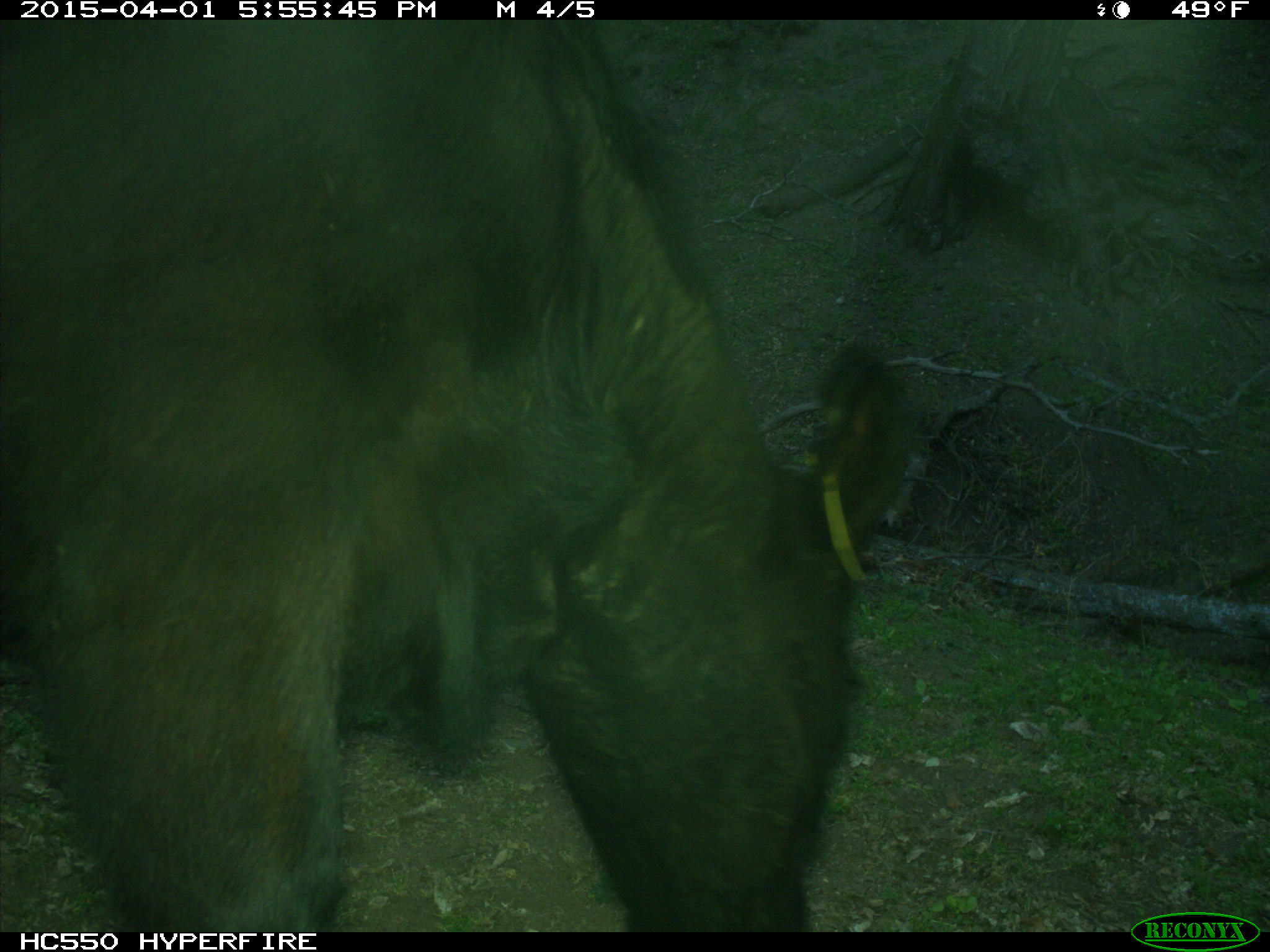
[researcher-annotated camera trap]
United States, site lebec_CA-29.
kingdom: Animalia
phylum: Chordata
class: Mammalia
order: Artiodactyla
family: Bovidae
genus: Bos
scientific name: Bos taurus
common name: domestic cow